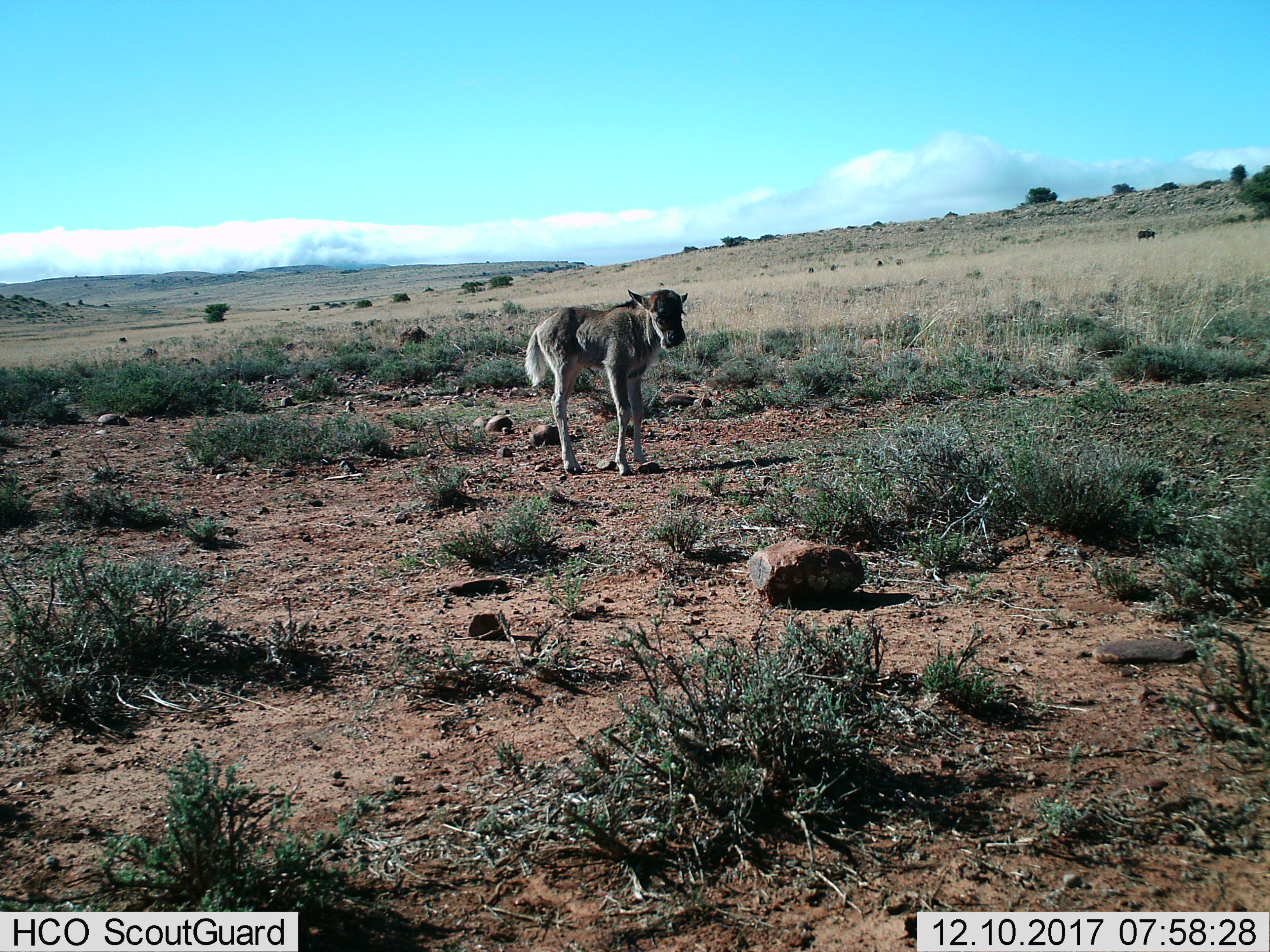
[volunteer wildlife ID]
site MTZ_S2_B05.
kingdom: Animalia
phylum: Chordata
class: Mammalia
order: Artiodactyla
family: Bovidae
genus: Connochaetes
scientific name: Connochaetes gnou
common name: black wildebeest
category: wildebeestblack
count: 1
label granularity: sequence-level